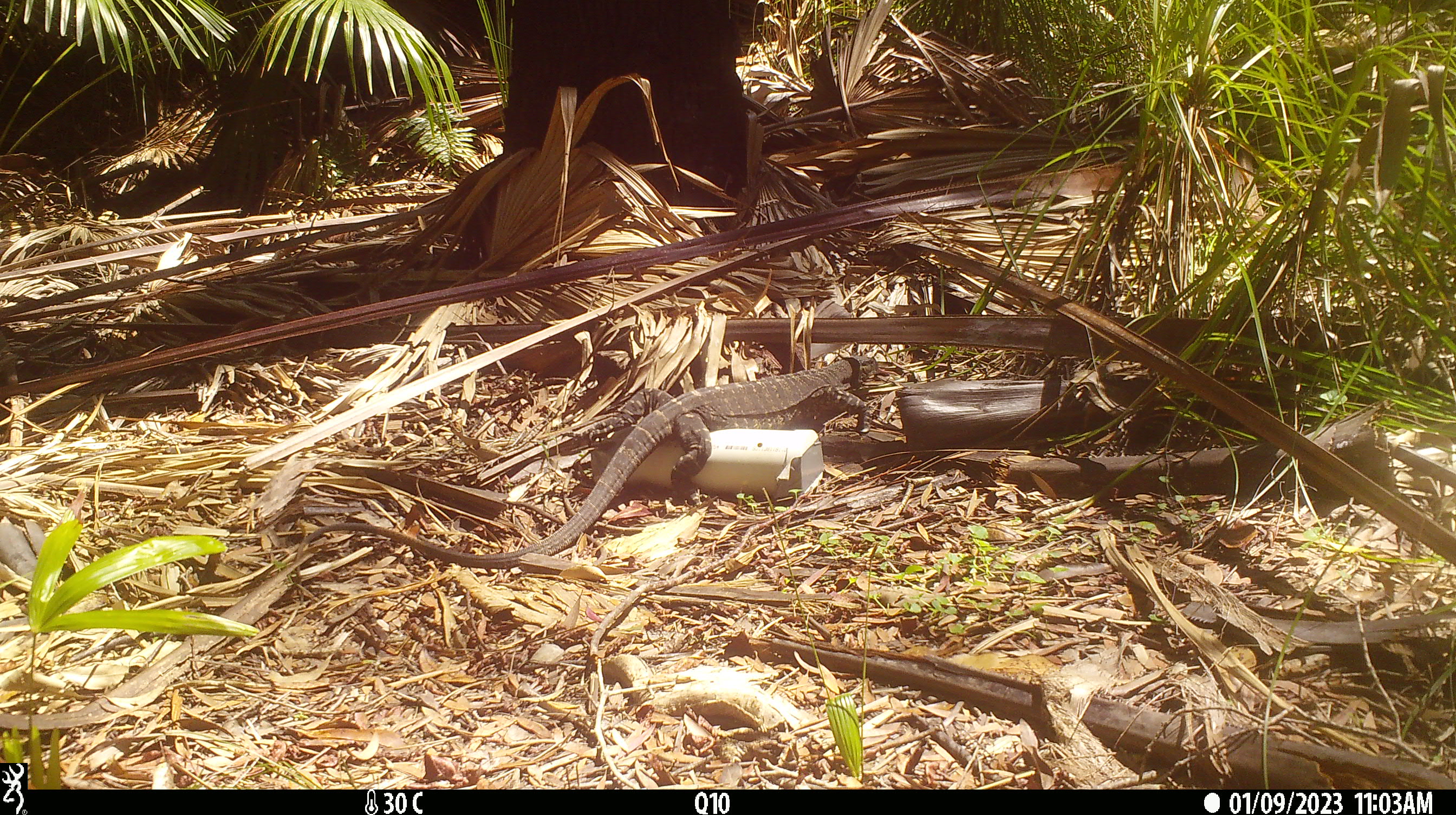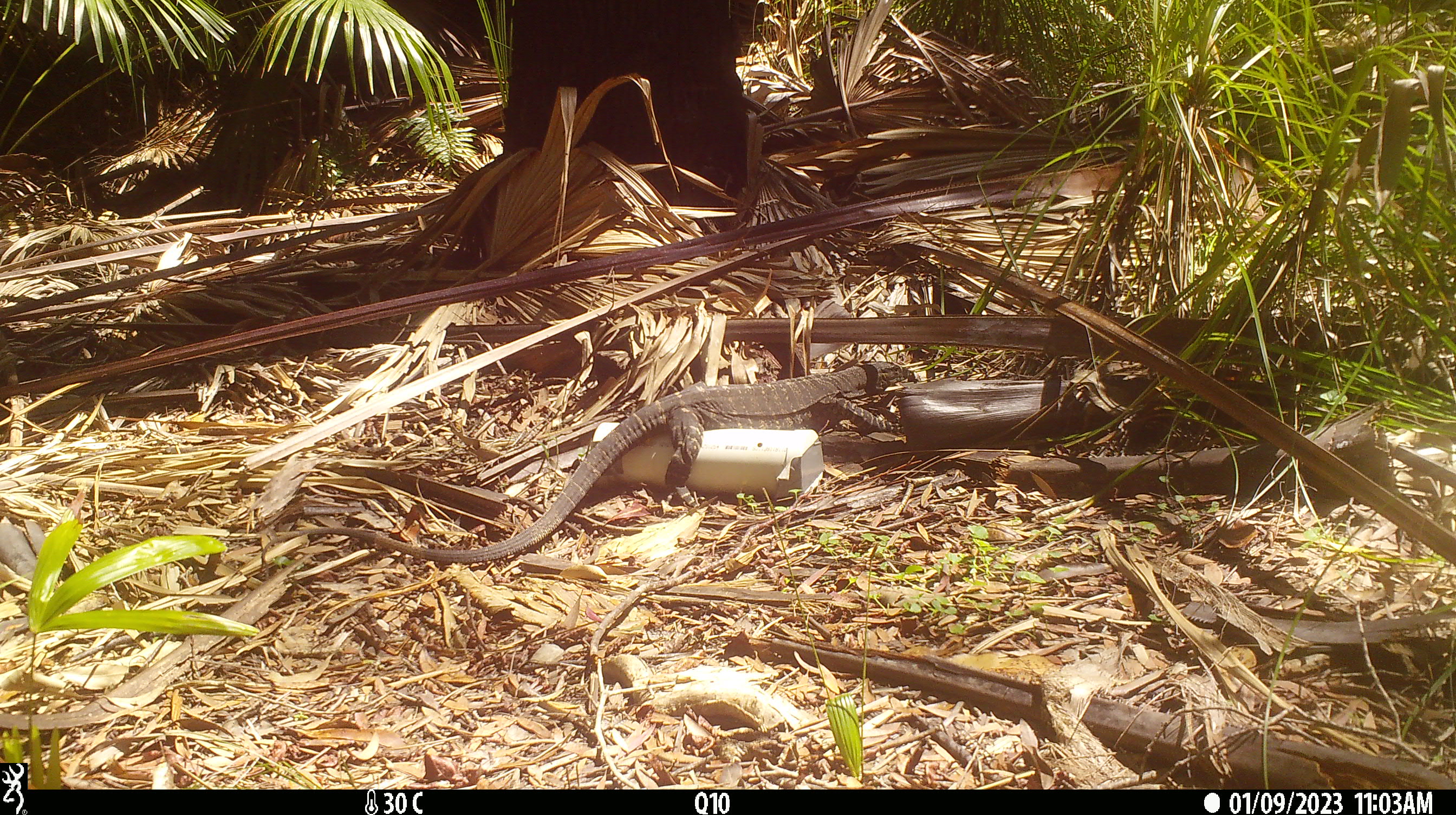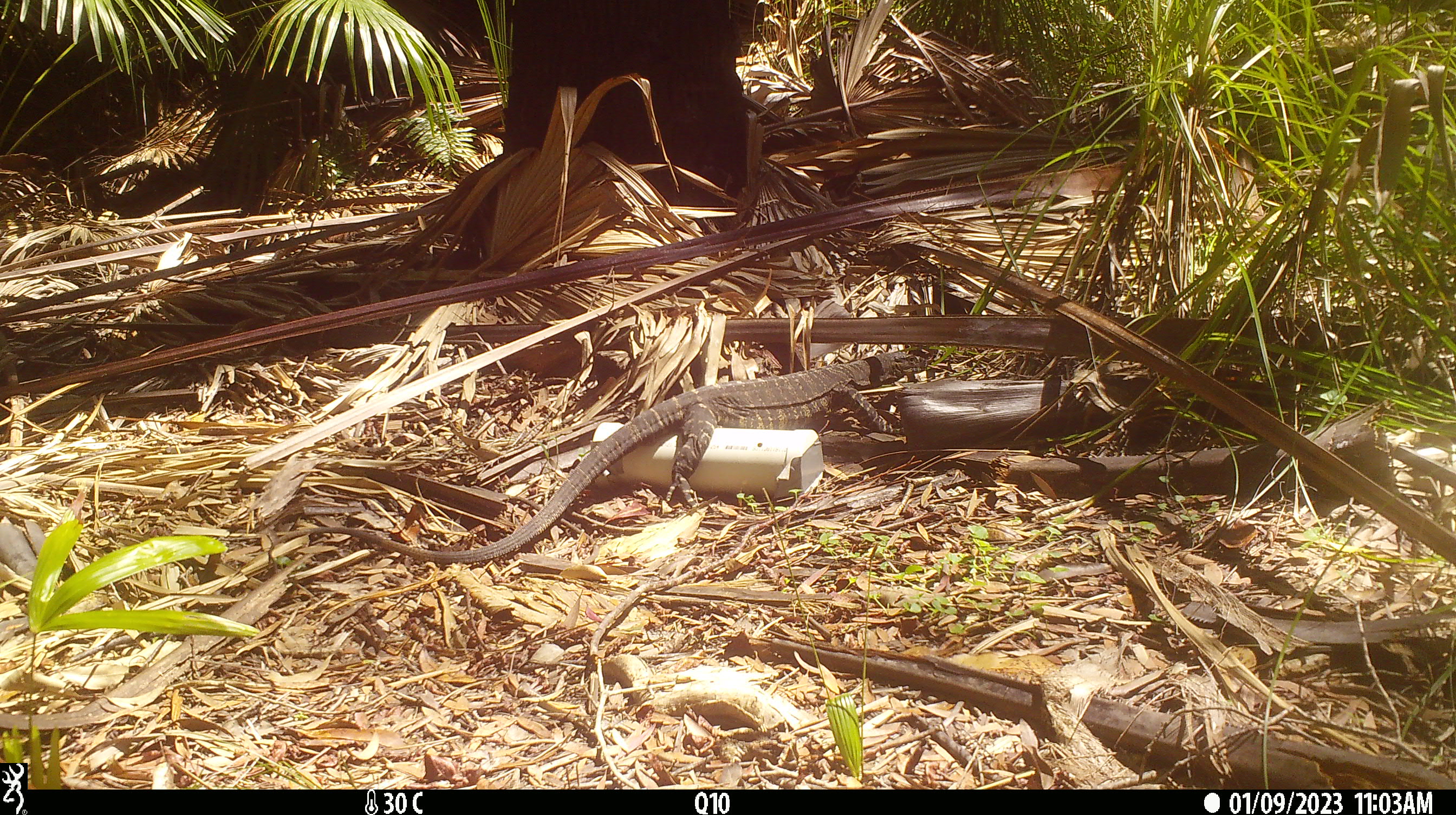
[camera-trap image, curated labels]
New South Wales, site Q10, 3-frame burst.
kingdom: Animalia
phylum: Chordata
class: Reptilia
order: Squamata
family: Varanidae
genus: Varanus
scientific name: Varanus varius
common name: lace monitor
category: goanna